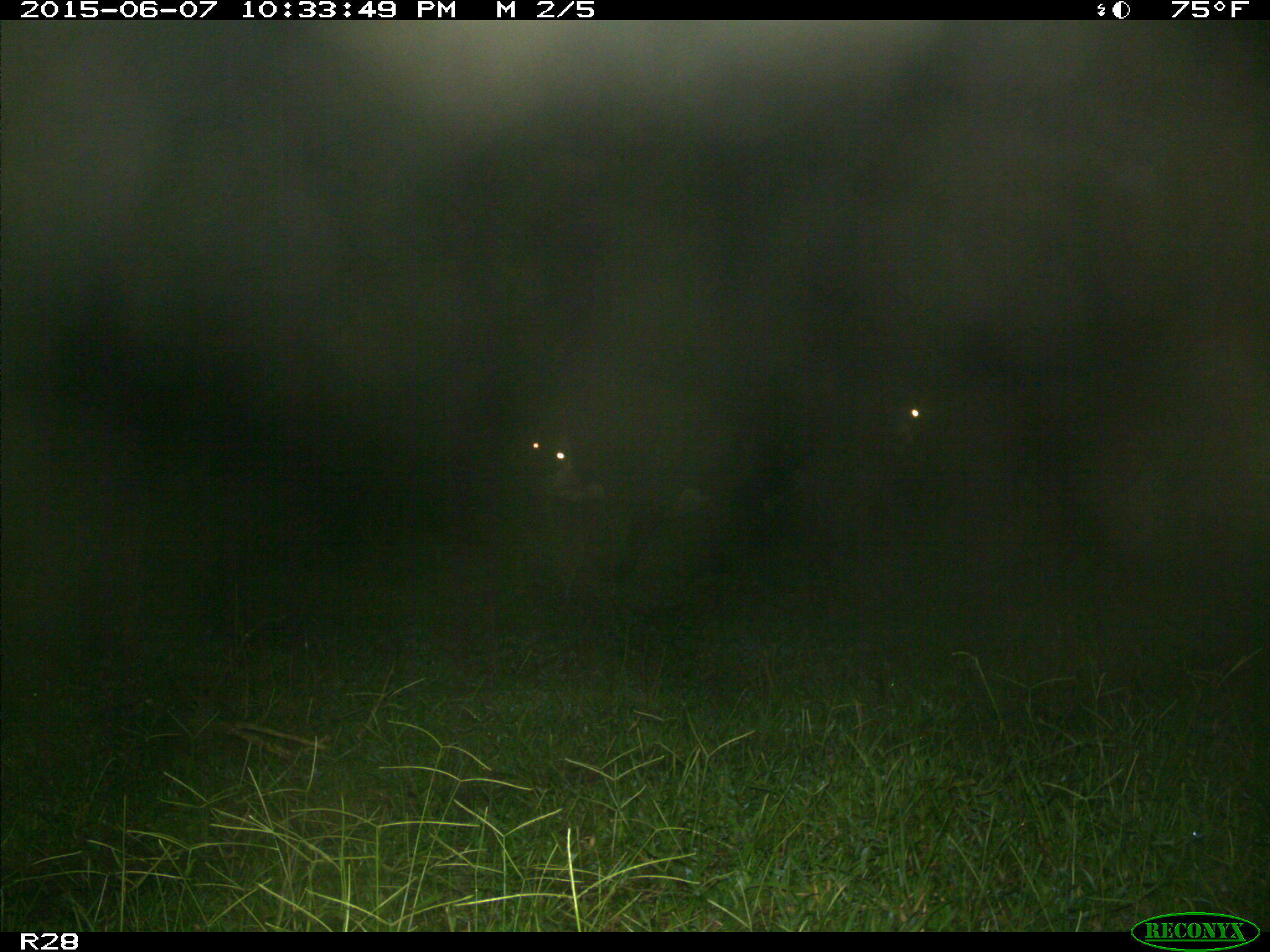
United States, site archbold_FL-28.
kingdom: Animalia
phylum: Chordata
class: Mammalia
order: Artiodactyla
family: Bovidae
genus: Bos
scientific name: Bos taurus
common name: domestic cow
Bos taurus (domestic cow).